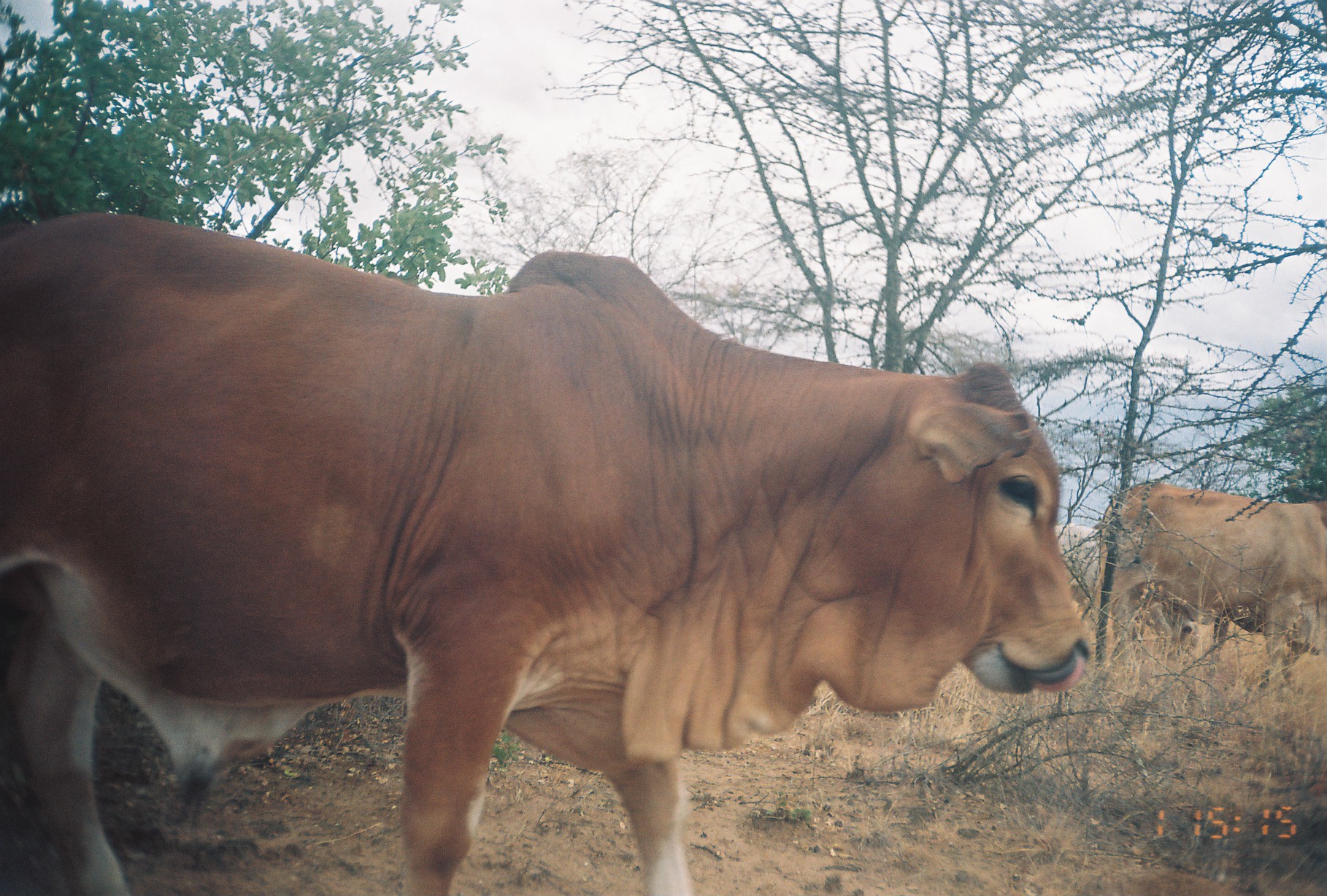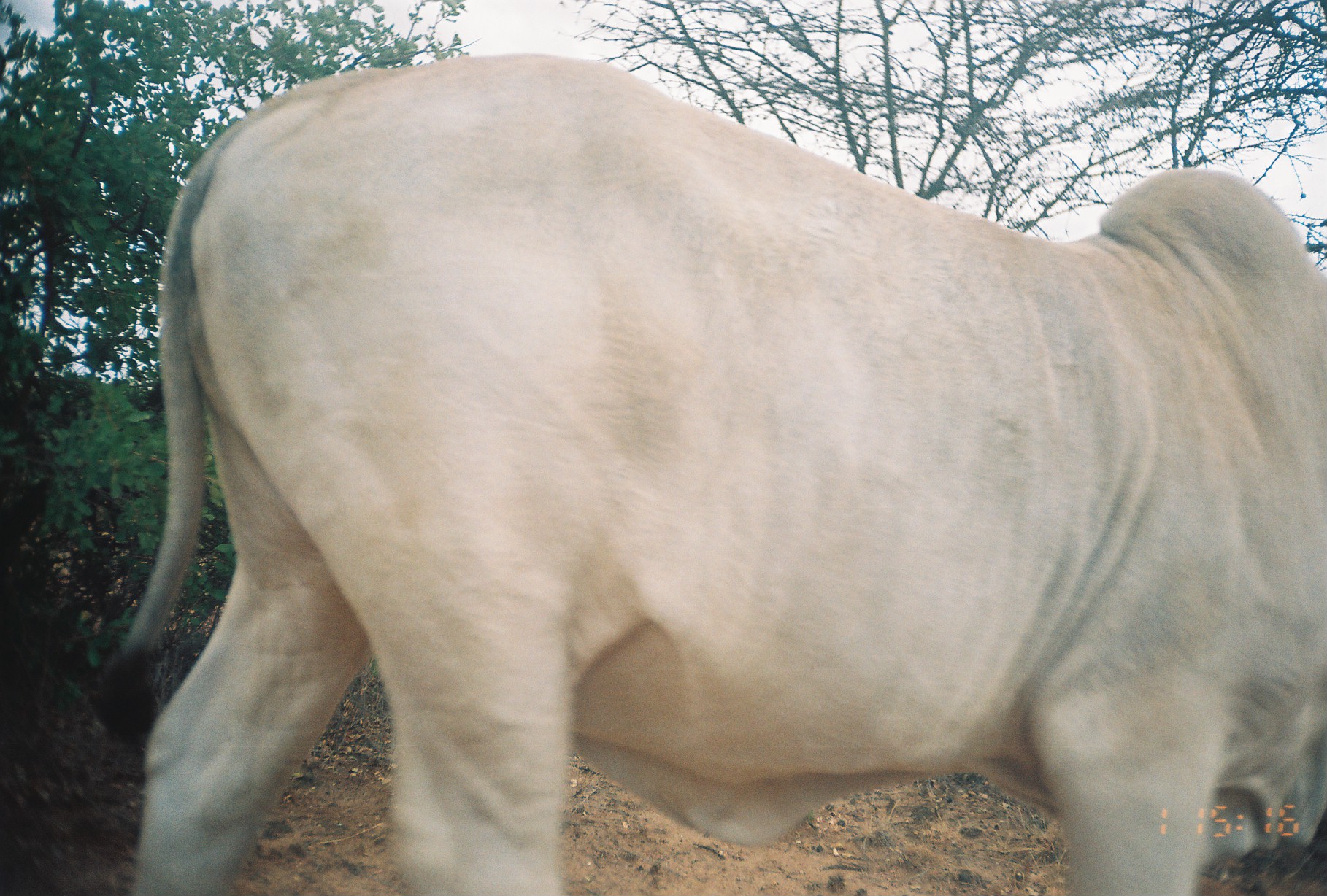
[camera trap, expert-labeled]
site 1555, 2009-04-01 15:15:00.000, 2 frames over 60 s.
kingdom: Animalia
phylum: Chordata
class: Mammalia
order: Artiodactyla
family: Bovidae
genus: Bos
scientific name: Bos taurus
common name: domestic cattle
Bos taurus (domestic cattle), count 2.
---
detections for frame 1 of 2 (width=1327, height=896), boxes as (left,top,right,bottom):
bos taurus: (0,208,1089,896); (1085,479,1319,698); (1067,523,1320,677)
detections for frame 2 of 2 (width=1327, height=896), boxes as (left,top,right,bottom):
bos taurus: (81,49,1327,896)